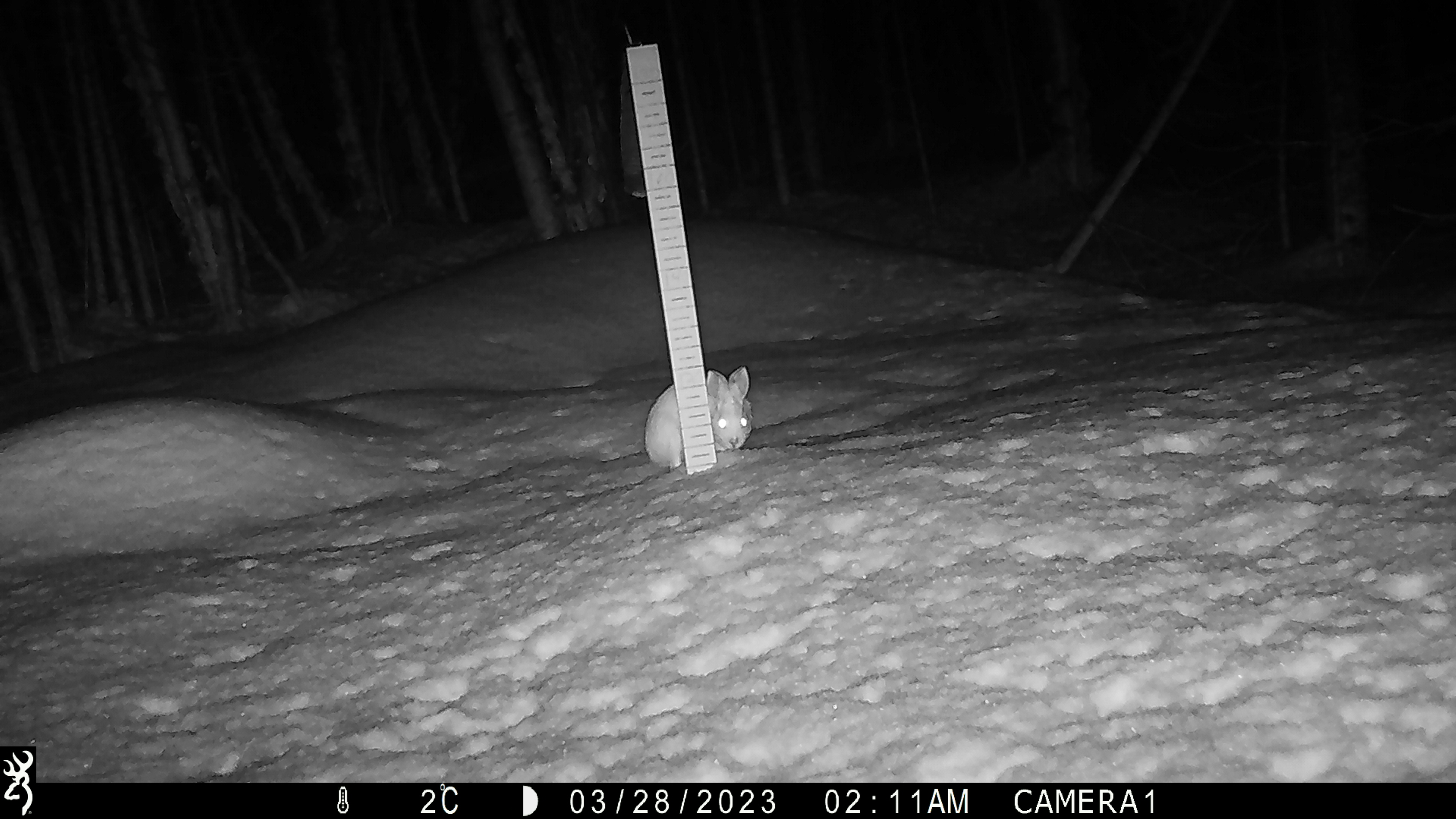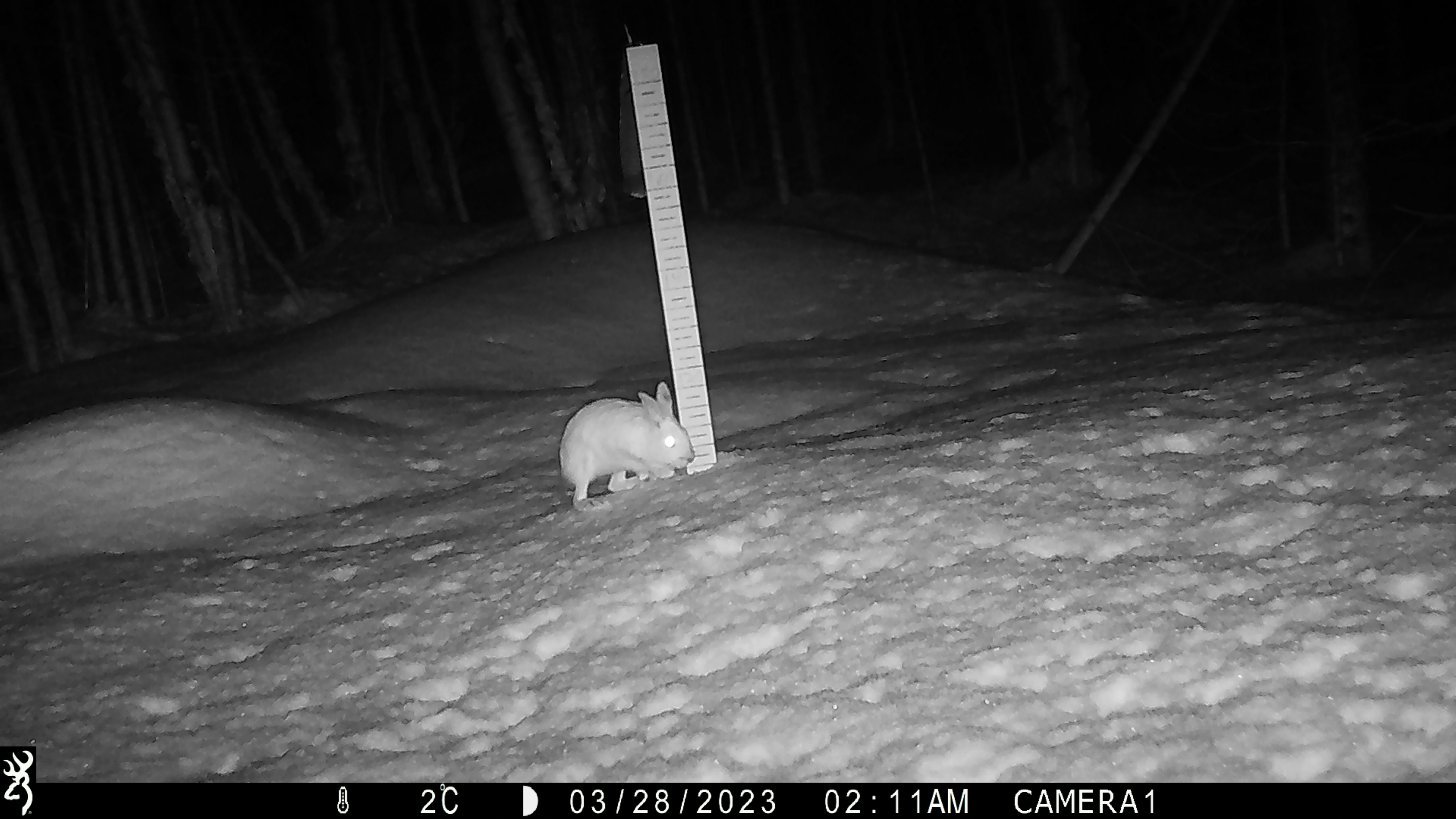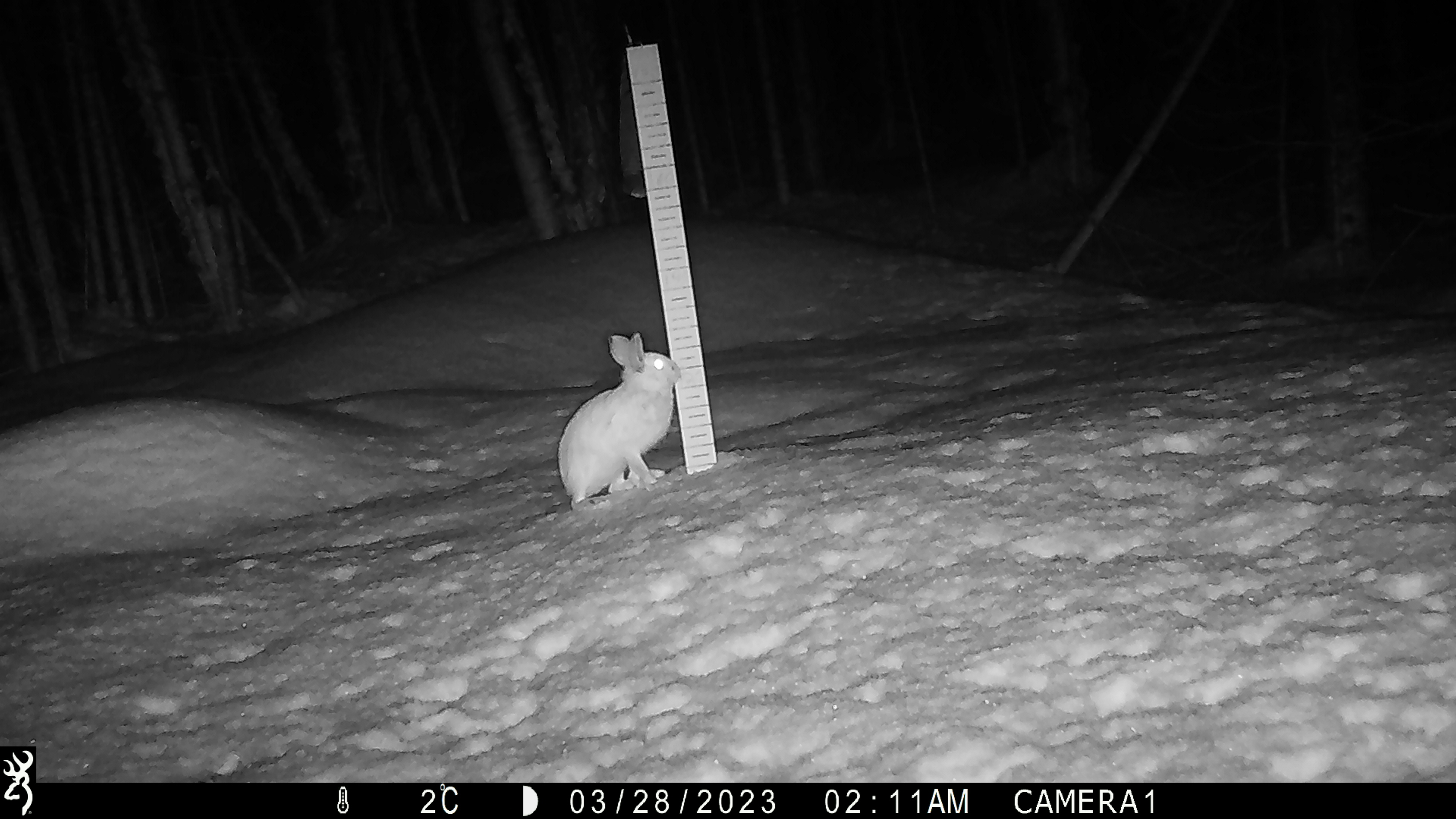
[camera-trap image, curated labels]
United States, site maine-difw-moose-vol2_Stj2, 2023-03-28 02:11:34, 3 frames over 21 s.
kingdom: Animalia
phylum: Chordata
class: Mammalia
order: Lagomorpha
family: Leporidae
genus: Lepus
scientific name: Lepus americanus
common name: snowshoe hare